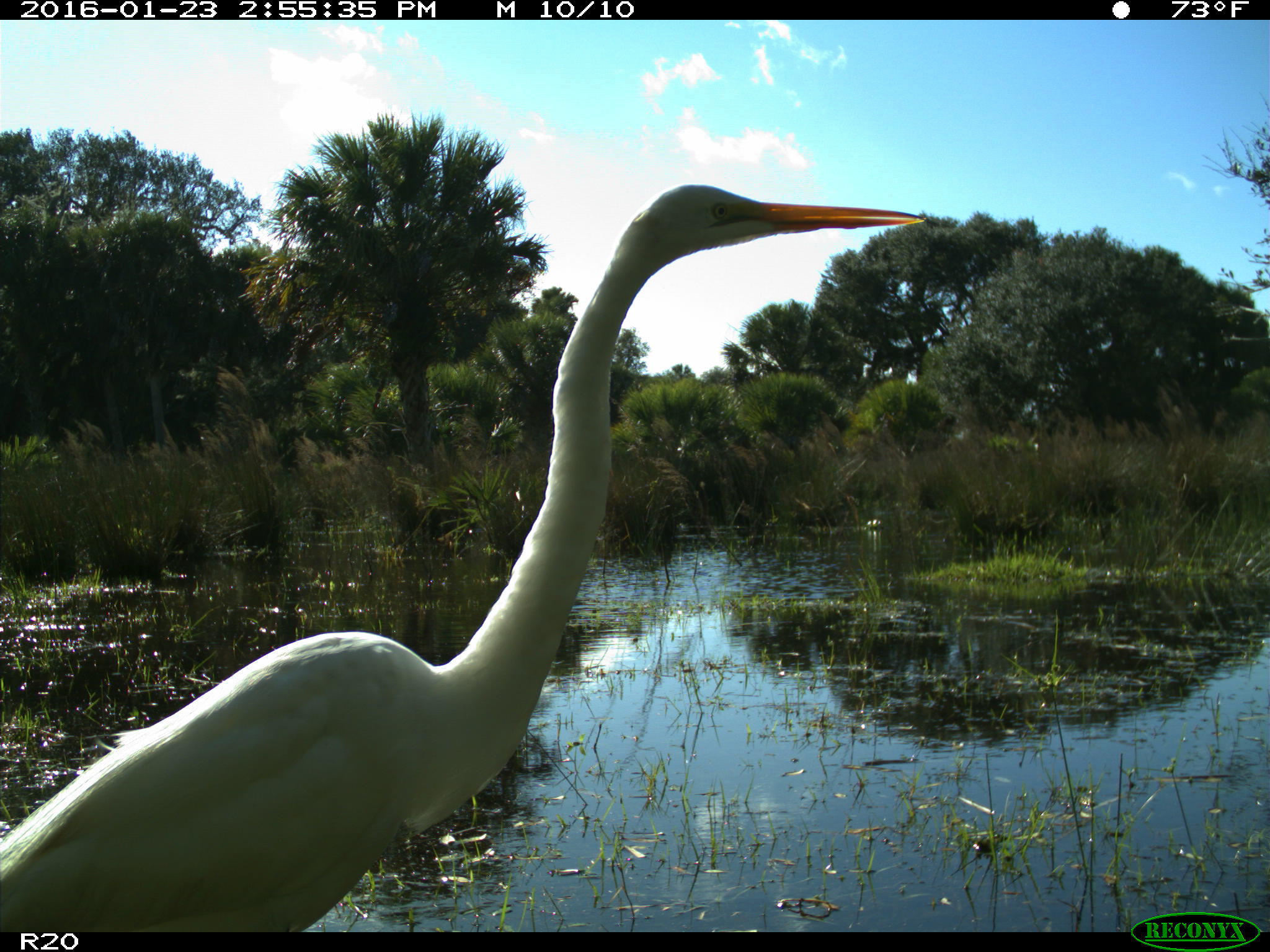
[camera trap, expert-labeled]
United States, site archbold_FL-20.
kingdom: Animalia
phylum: Chordata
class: Aves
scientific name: Aves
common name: birds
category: unidentified bird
Unidentified bird (birds) (Aves).